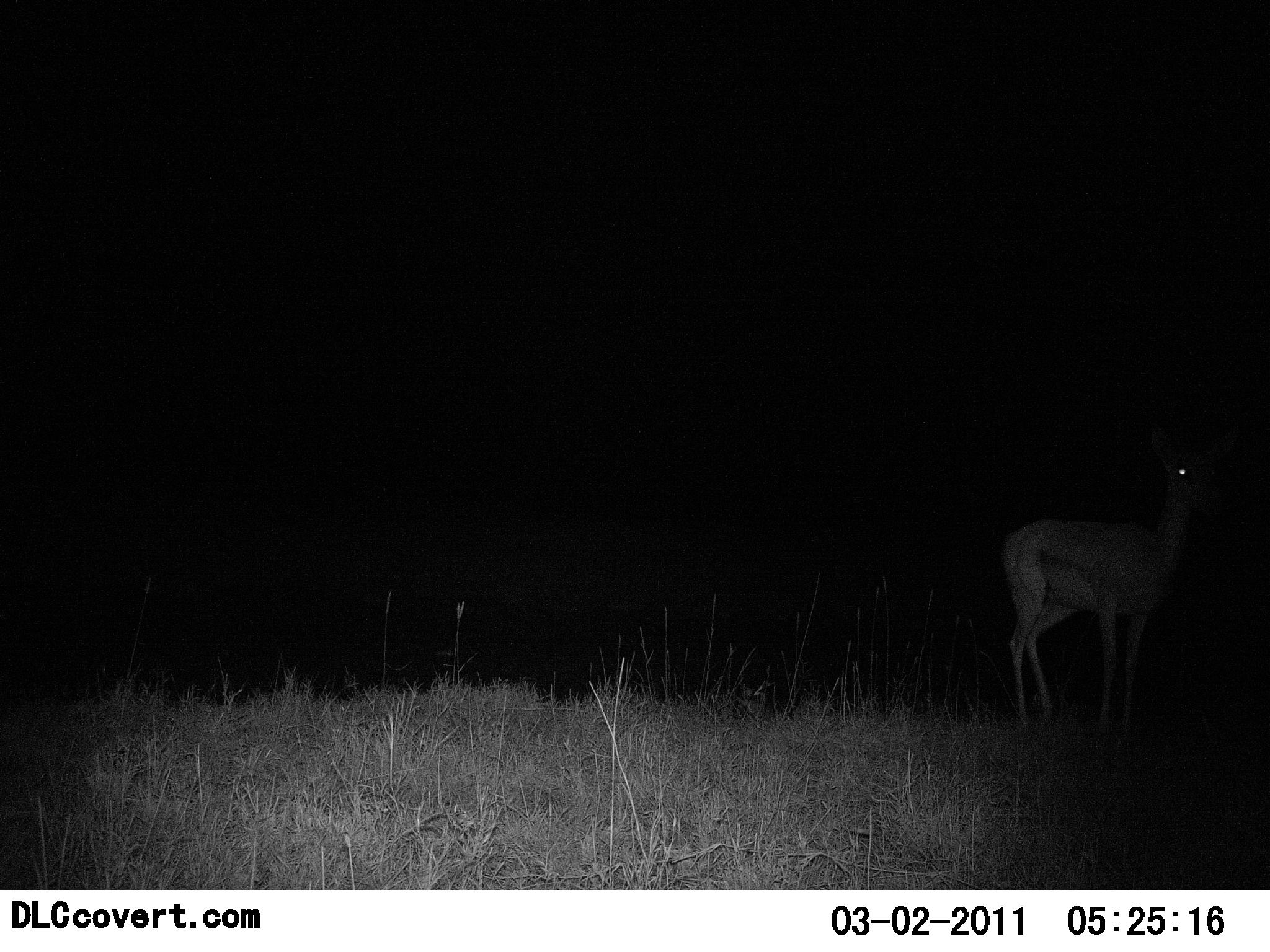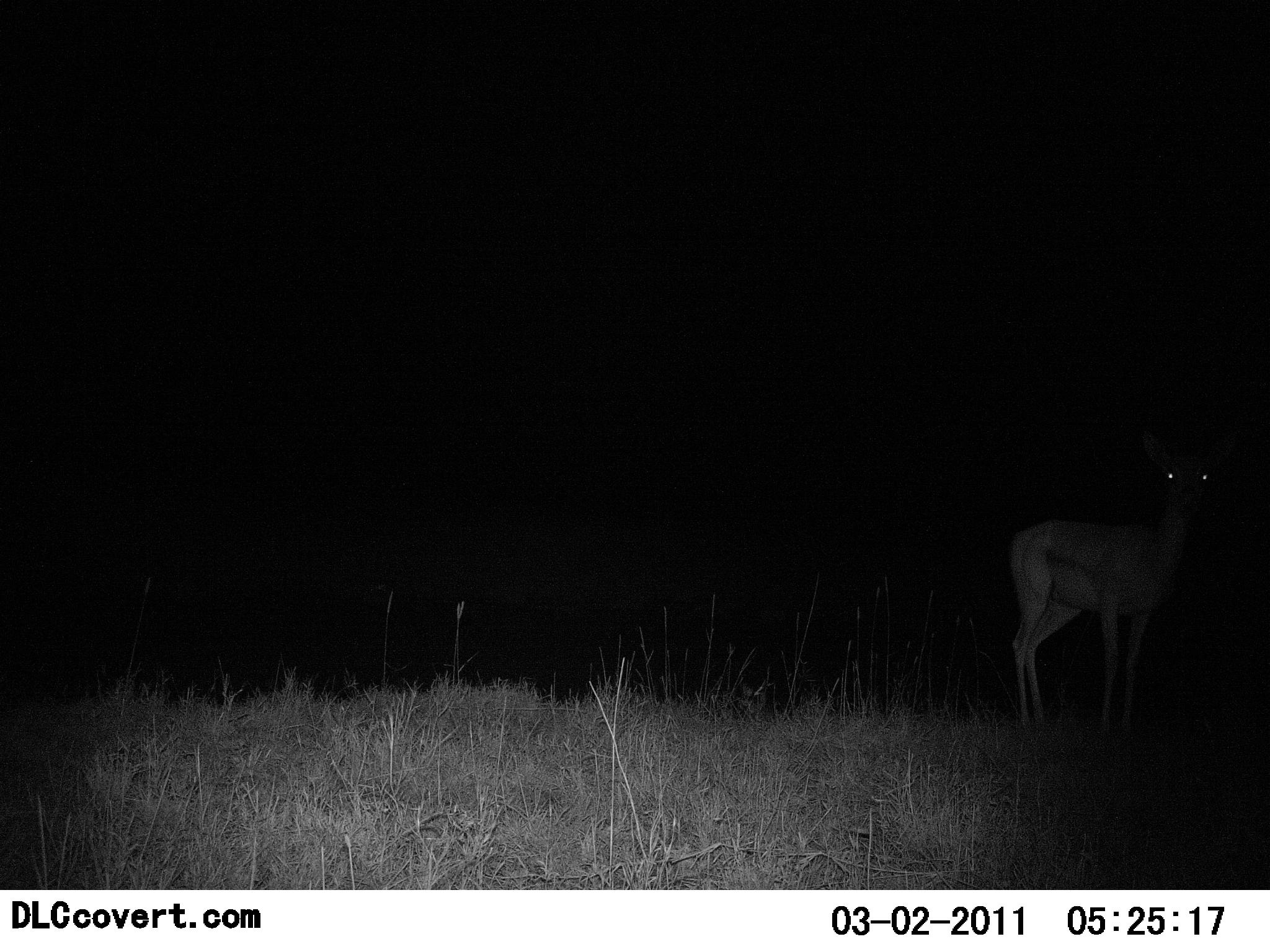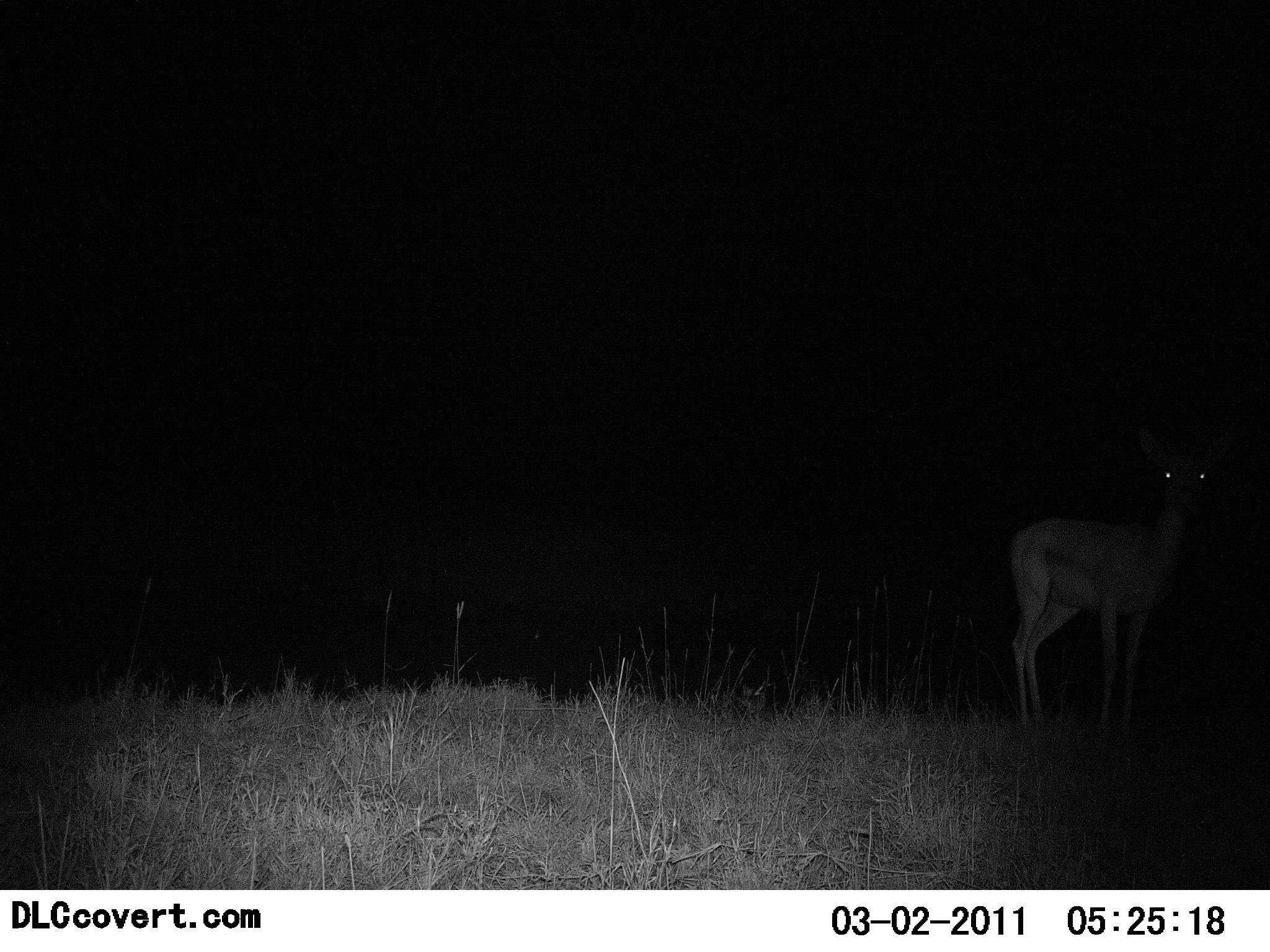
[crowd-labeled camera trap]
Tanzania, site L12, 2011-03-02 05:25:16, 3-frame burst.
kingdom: Animalia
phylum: Chordata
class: Mammalia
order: Artiodactyla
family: Bovidae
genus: Eudorcas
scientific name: Eudorcas thomsonii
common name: thomson's gazelle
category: gazellethomsons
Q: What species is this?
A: Gazellethomsons (thomson's gazelle) (Eudorcas thomsonii).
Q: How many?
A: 1.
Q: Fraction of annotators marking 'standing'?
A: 100%.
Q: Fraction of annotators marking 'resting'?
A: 0%.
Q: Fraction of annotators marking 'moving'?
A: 0%.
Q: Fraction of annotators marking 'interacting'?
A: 0%.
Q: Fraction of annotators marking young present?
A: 0%.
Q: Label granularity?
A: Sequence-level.